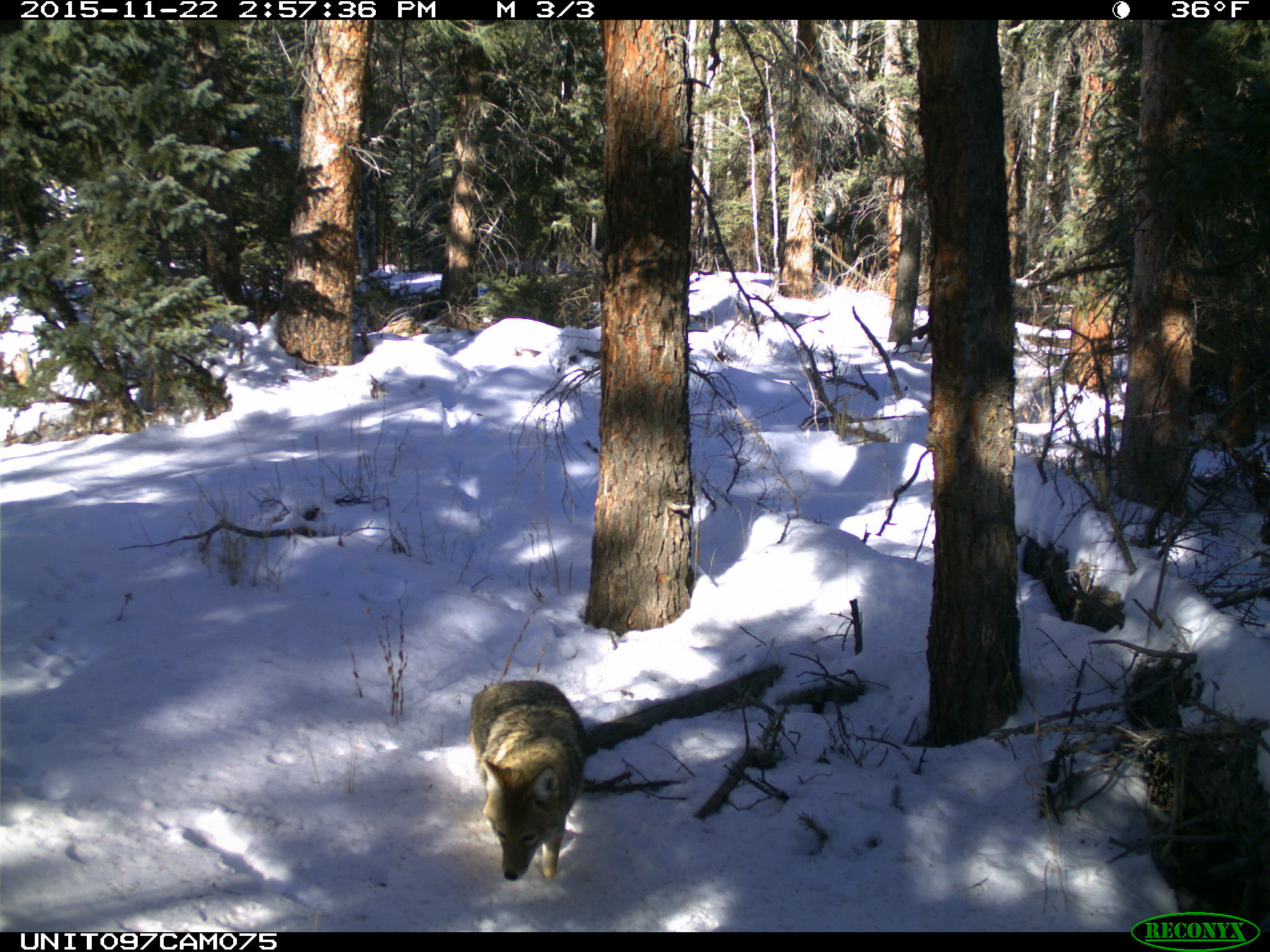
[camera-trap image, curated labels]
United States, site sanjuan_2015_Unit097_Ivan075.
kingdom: Animalia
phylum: Chordata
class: Mammalia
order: Carnivora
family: Canidae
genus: Canis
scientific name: Canis latrans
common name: coyote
Canis latrans (coyote).